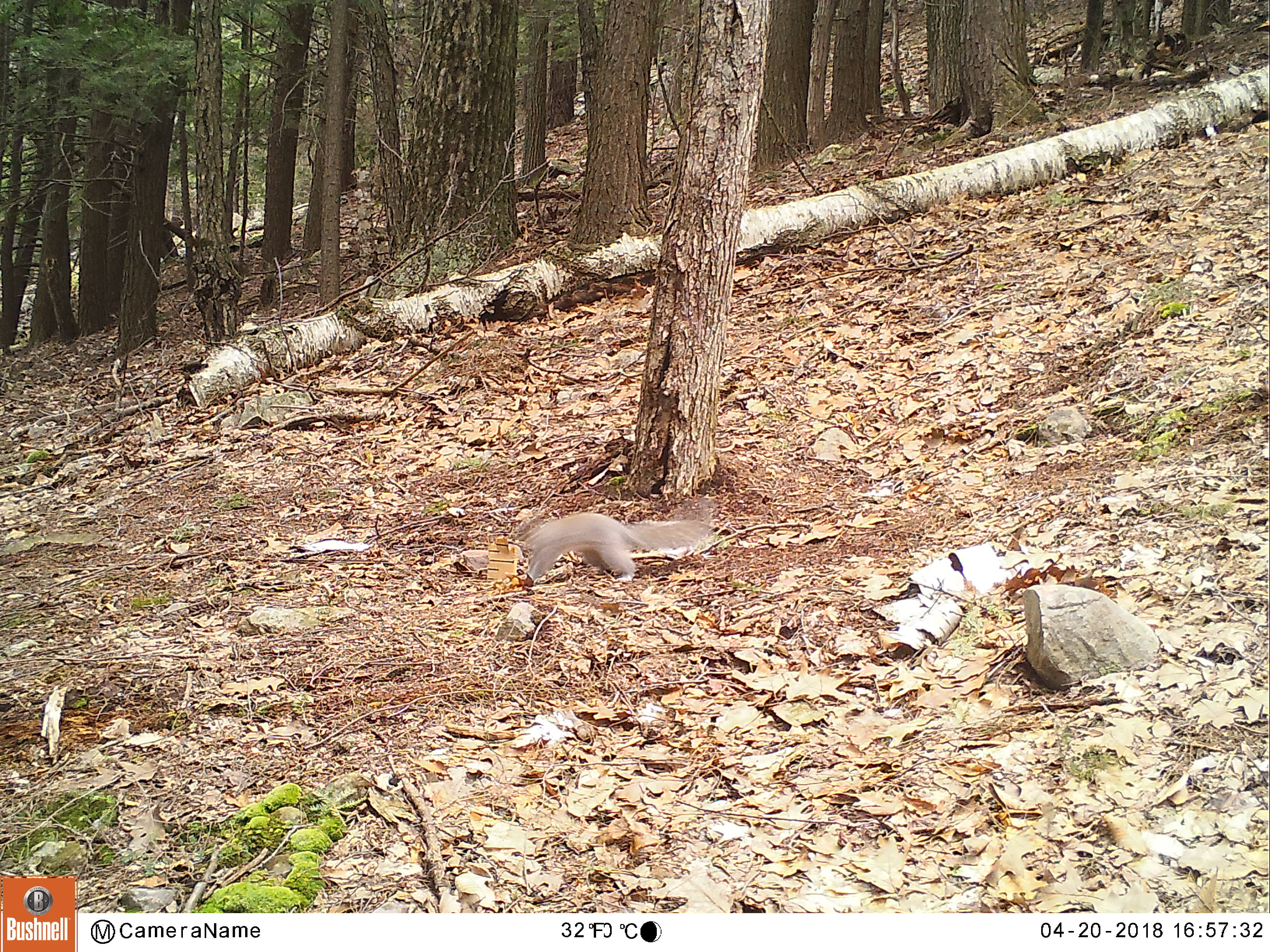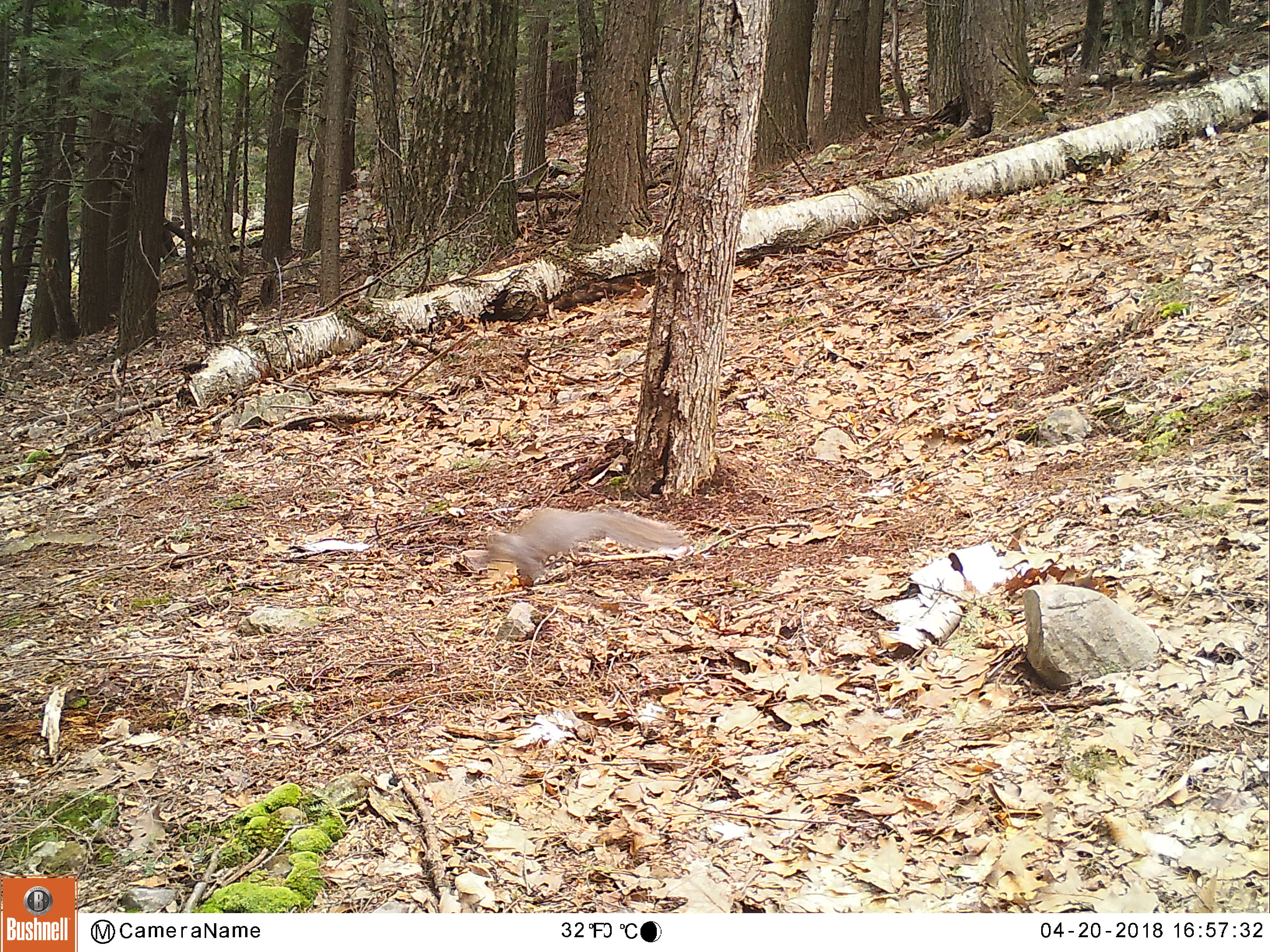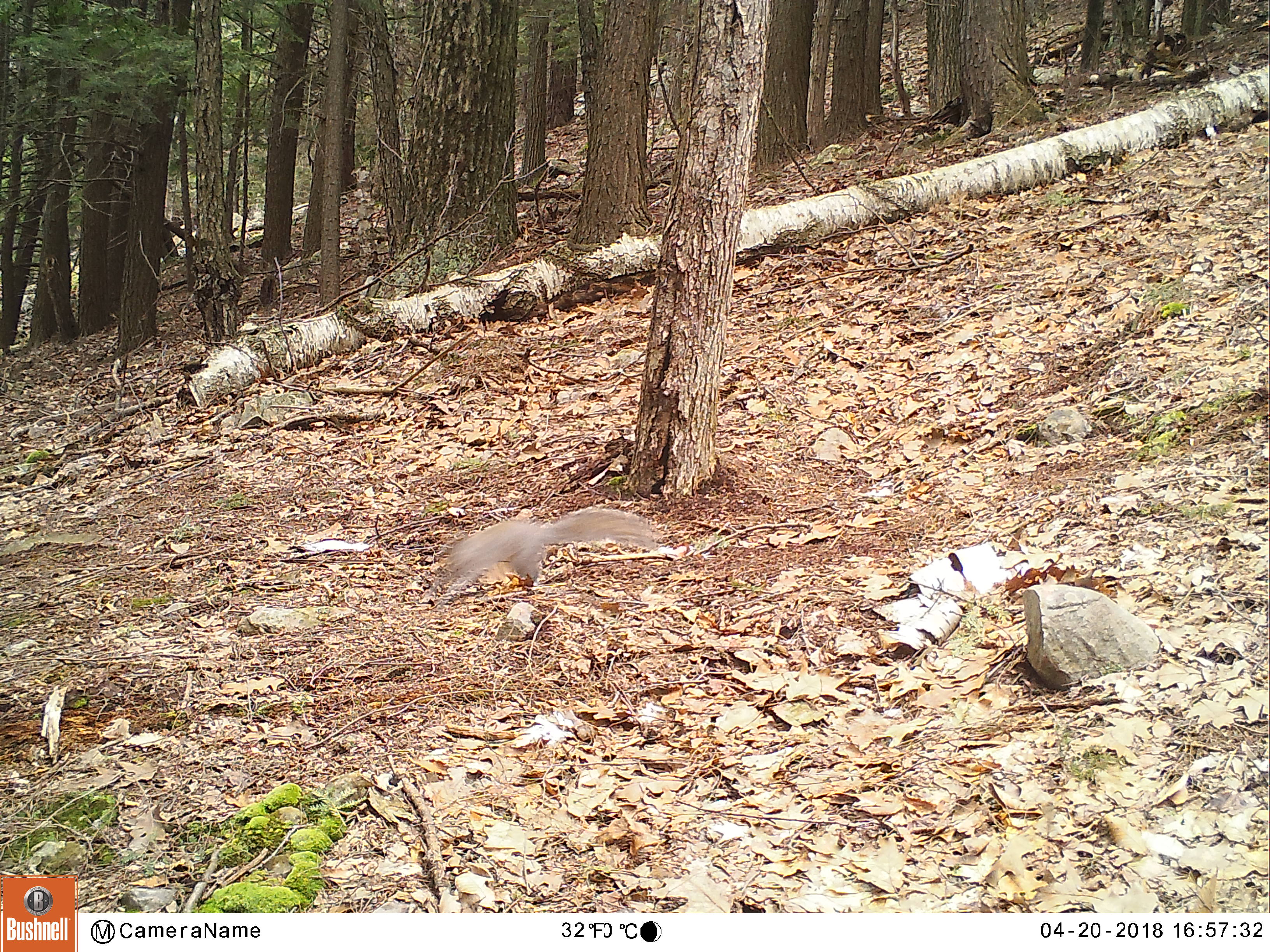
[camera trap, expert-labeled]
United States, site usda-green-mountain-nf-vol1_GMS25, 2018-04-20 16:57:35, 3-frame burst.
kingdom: Animalia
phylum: Chordata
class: Mammalia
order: Rodentia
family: Sciuridae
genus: Sciurus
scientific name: Sciurus carolinensis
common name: gray squirrel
Gray squirrel (Sciurus carolinensis).